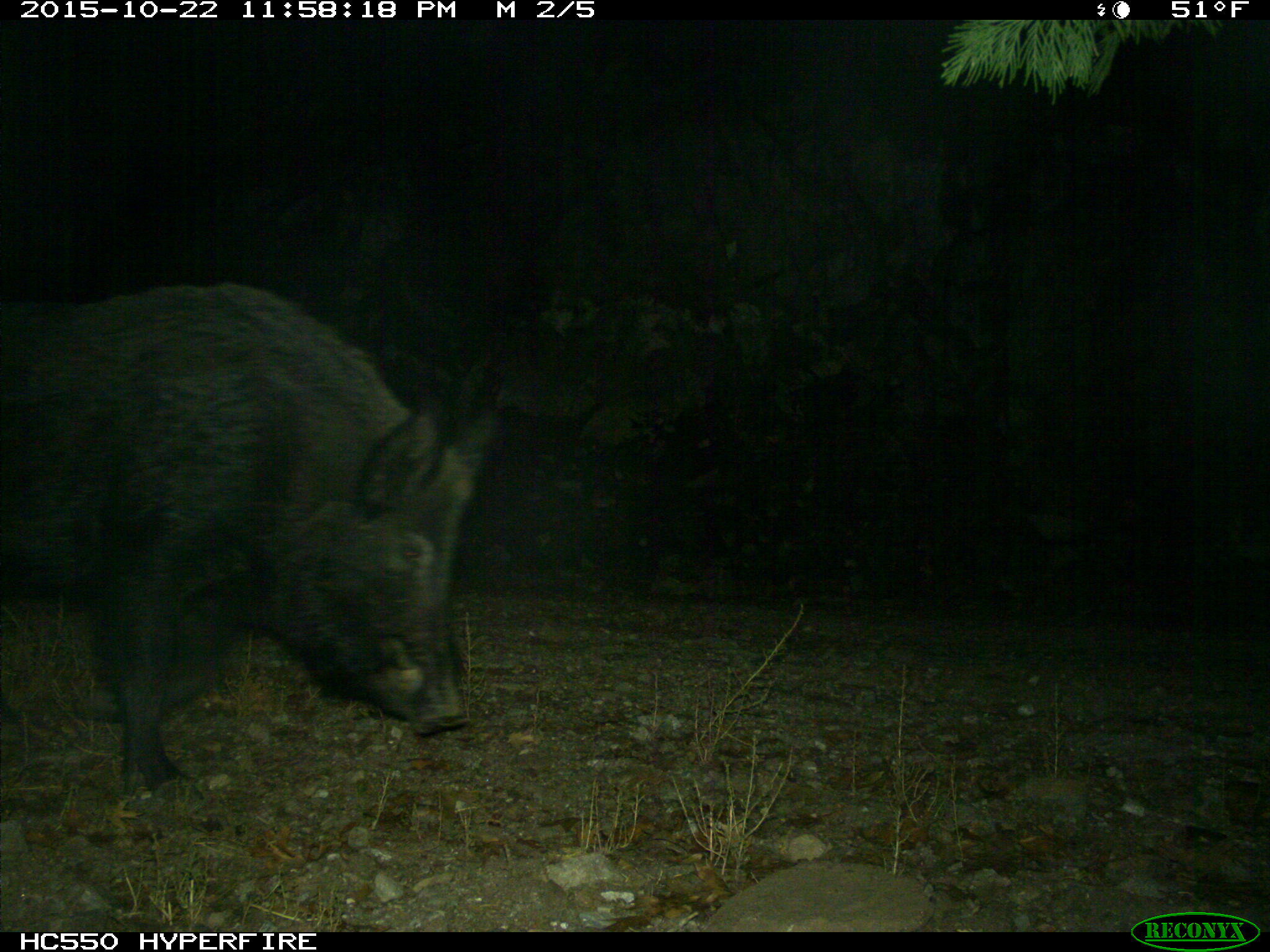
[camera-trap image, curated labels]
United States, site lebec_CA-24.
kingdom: Animalia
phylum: Chordata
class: Mammalia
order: Artiodactyla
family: Suidae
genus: Sus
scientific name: Sus scrofa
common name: wild boar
Sus scrofa (wild boar).